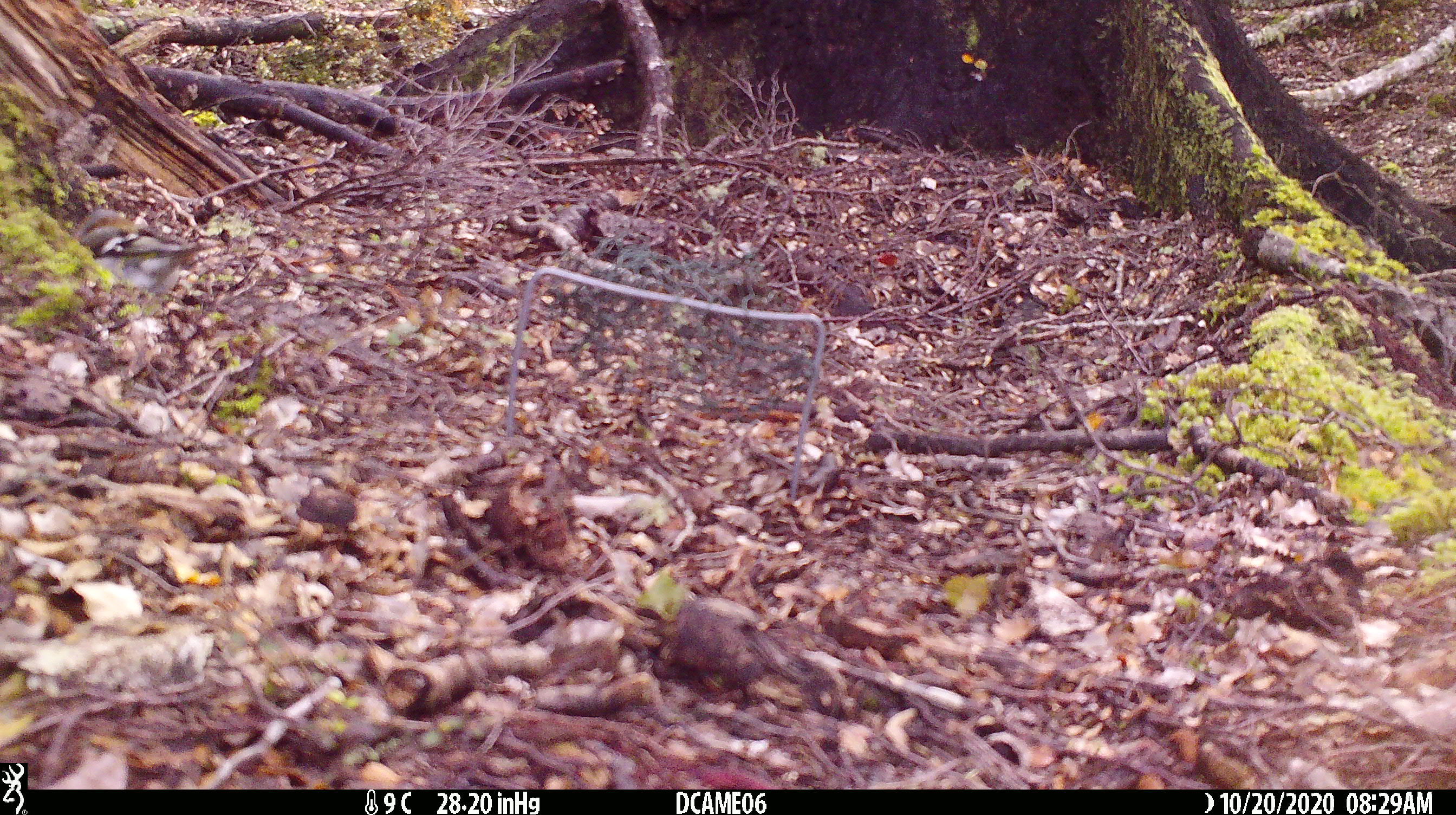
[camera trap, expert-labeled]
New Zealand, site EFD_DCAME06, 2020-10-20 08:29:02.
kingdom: Animalia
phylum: Chordata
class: Aves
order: Passeriformes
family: Fringillidae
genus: Fringilla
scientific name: Fringilla coelebs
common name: common chaffinch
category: chaffinch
Chaffinch (common chaffinch) (Fringilla coelebs).